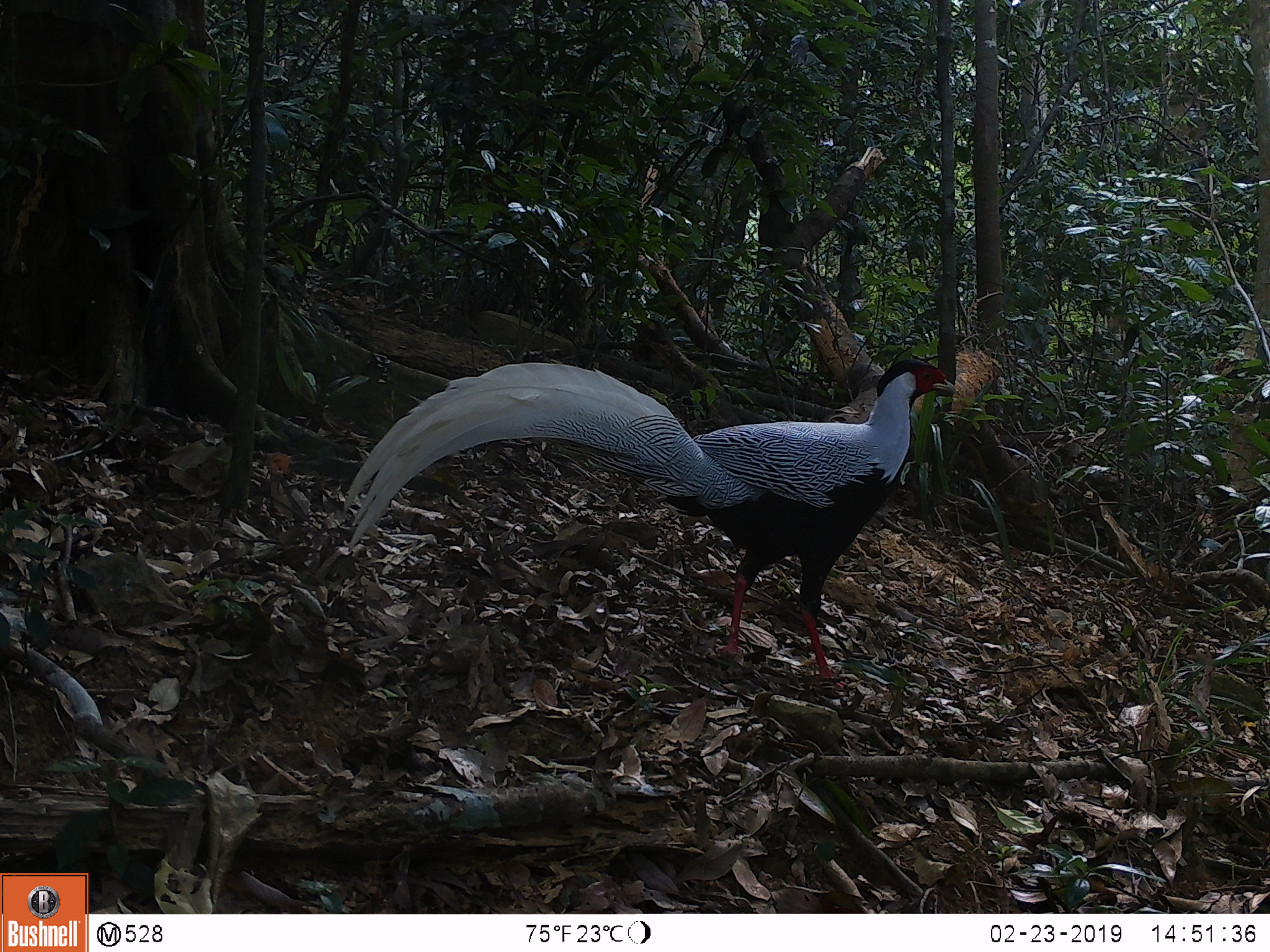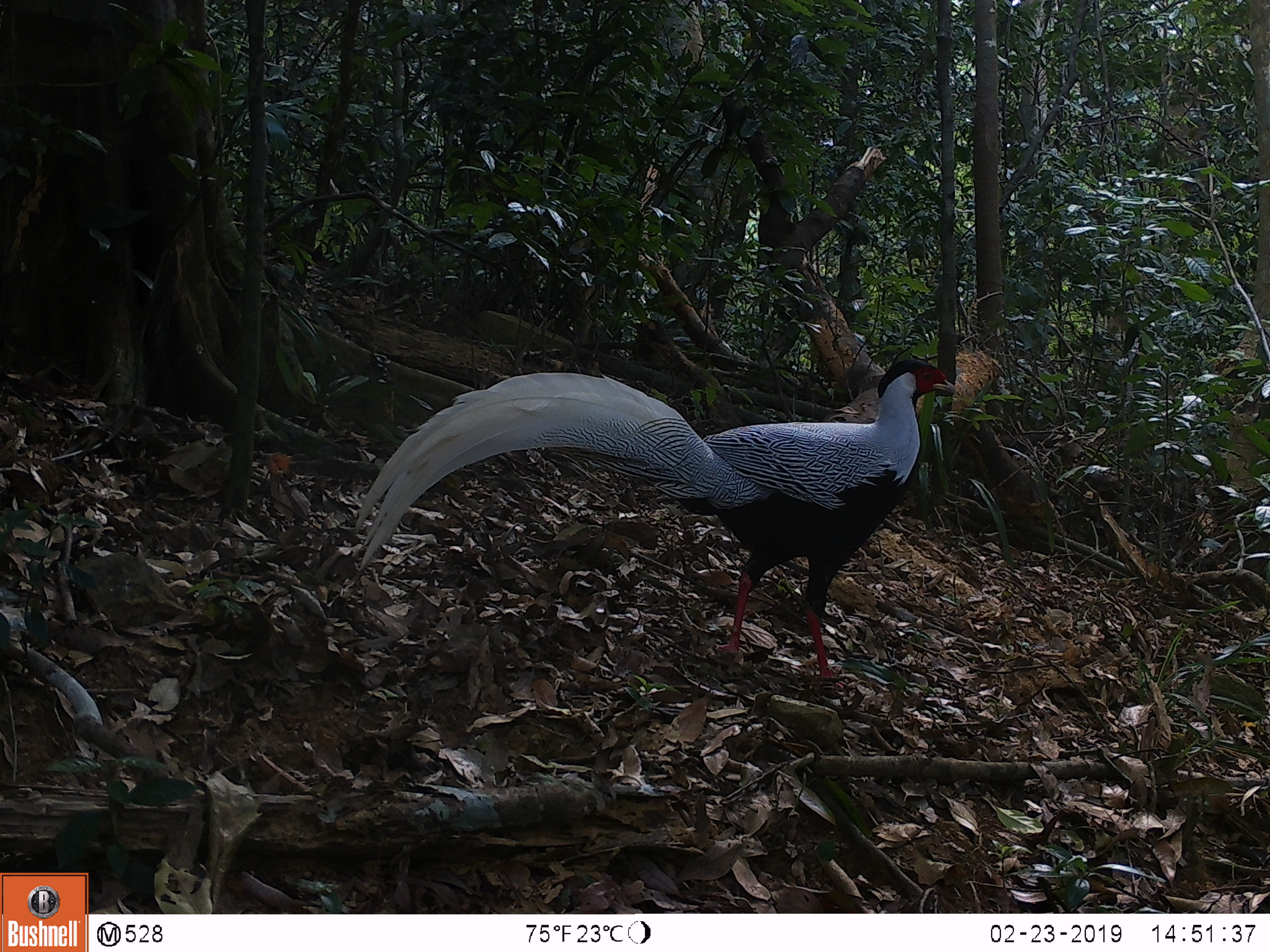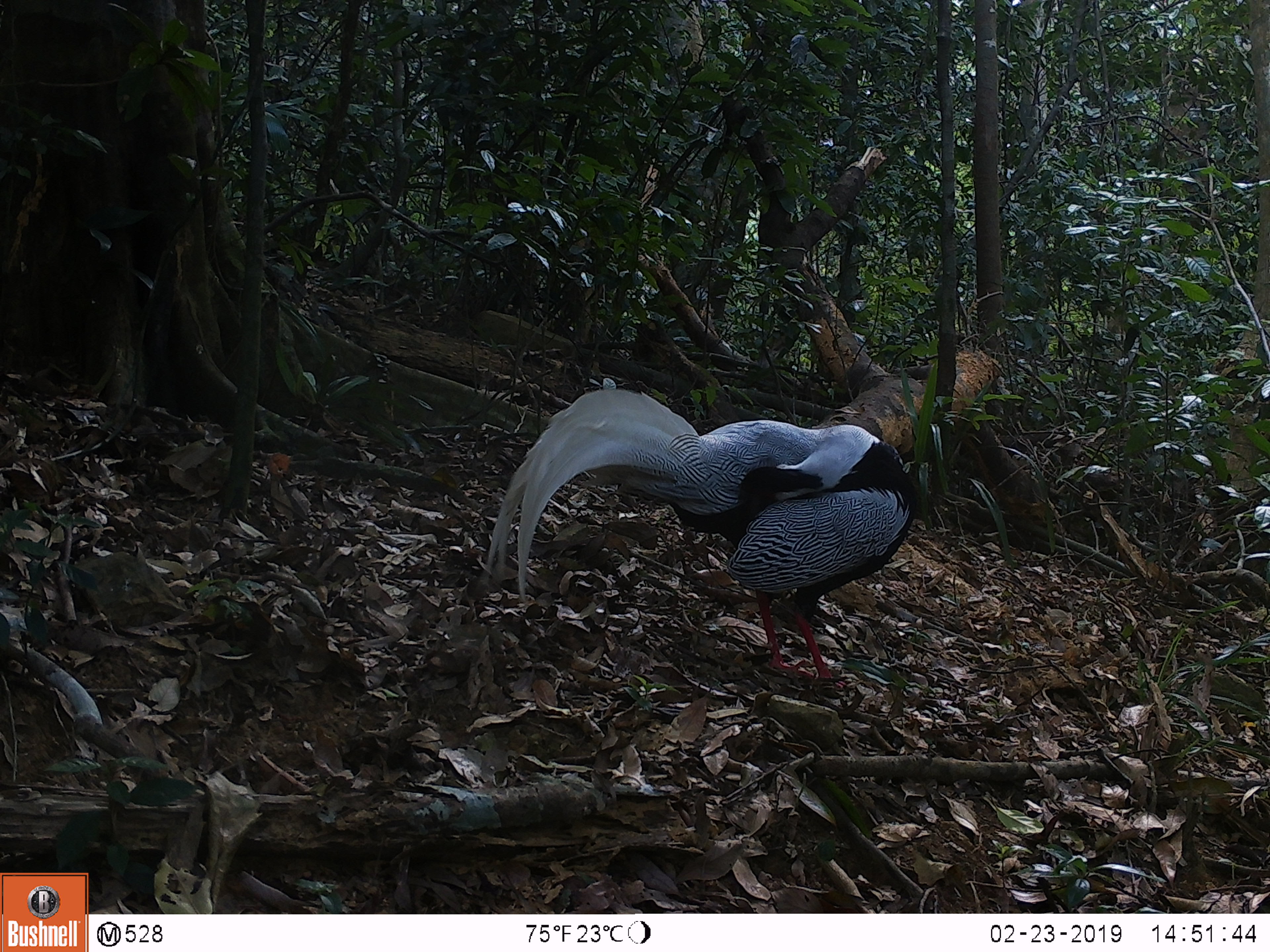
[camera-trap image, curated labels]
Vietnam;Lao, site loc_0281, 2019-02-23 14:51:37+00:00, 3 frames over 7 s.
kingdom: Animalia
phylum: Chordata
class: Aves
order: Galliformes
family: Phasianidae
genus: Lophura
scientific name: Lophura nycthemera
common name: silver pheasant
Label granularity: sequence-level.